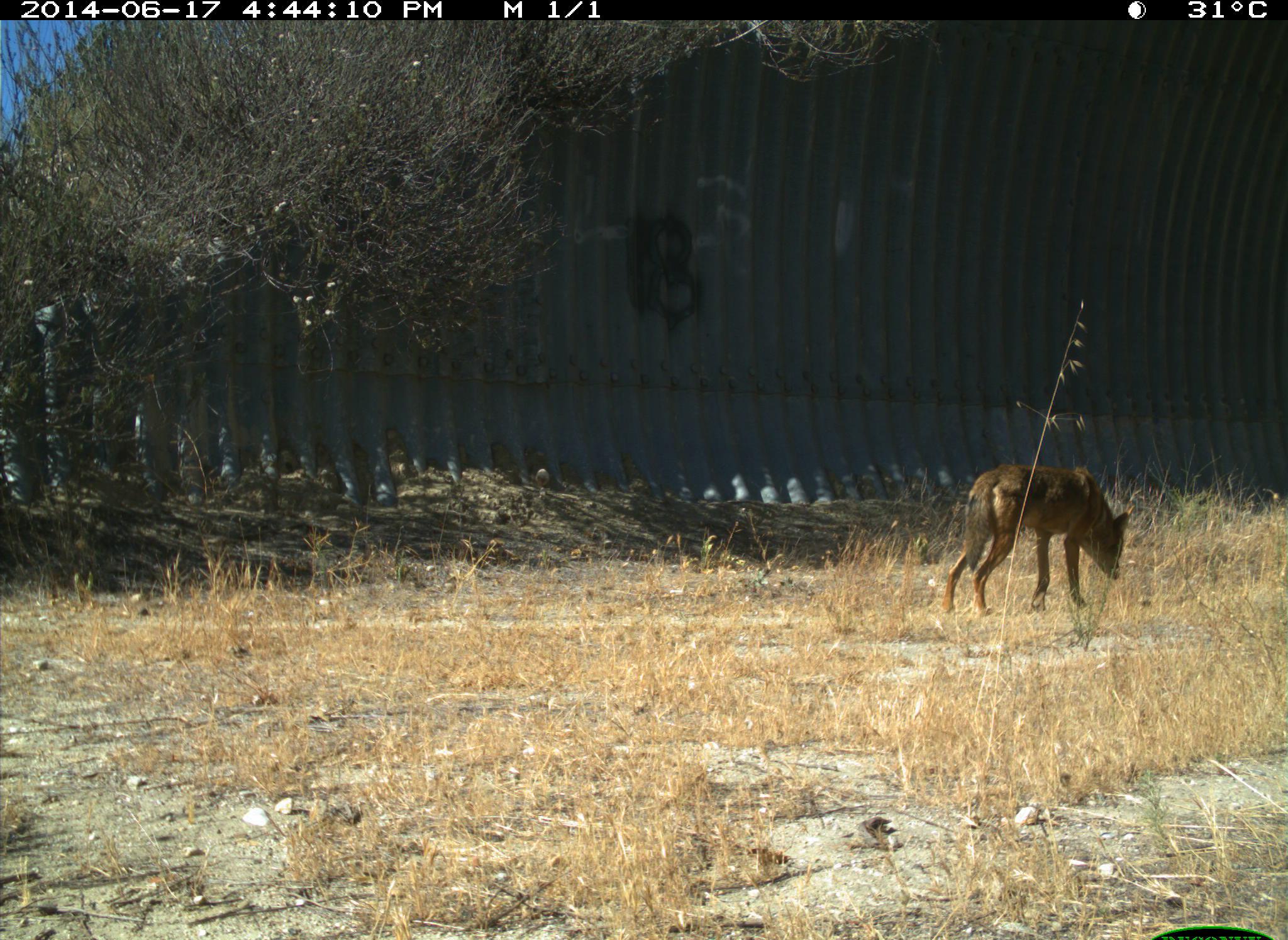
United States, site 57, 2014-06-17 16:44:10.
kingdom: Animalia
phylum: Chordata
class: Mammalia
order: Carnivora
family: Canidae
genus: Canis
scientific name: Canis latrans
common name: coyote